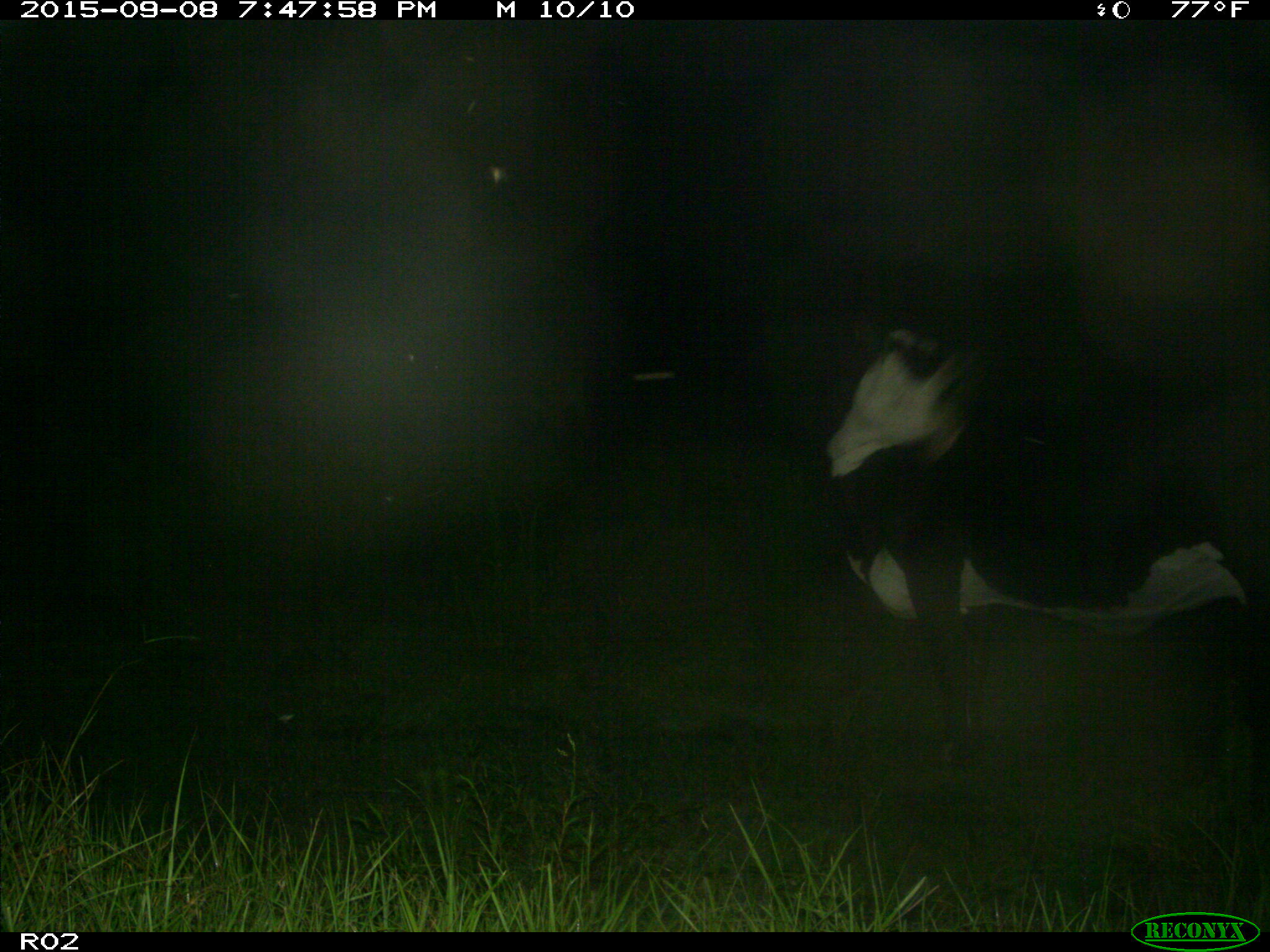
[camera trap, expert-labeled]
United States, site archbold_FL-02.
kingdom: Animalia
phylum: Chordata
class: Mammalia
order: Artiodactyla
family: Bovidae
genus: Bos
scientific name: Bos taurus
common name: domestic cow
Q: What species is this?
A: Bos taurus (domestic cow).